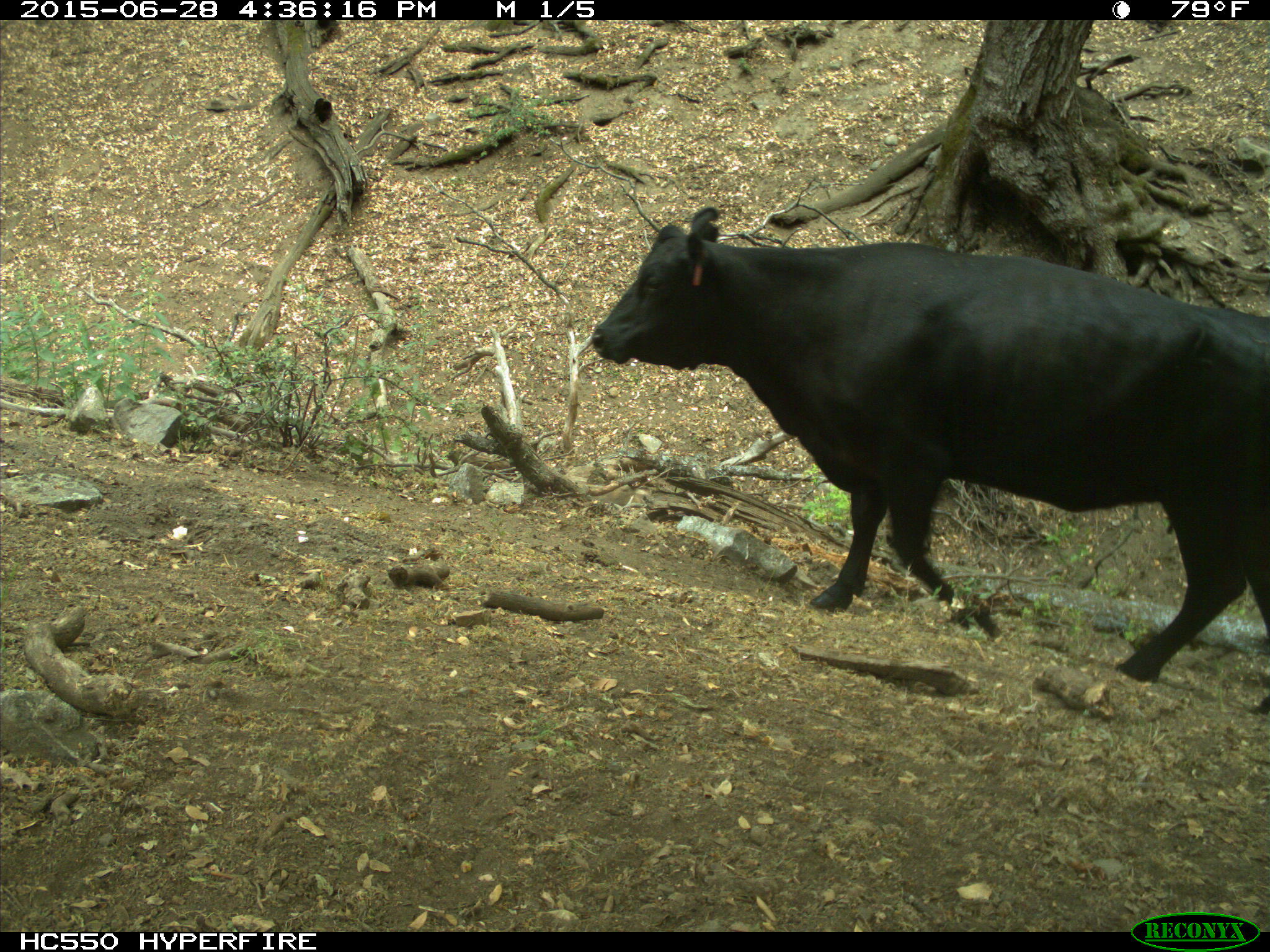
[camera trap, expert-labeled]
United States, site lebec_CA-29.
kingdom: Animalia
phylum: Chordata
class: Mammalia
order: Artiodactyla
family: Bovidae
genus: Bos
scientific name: Bos taurus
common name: domestic cow